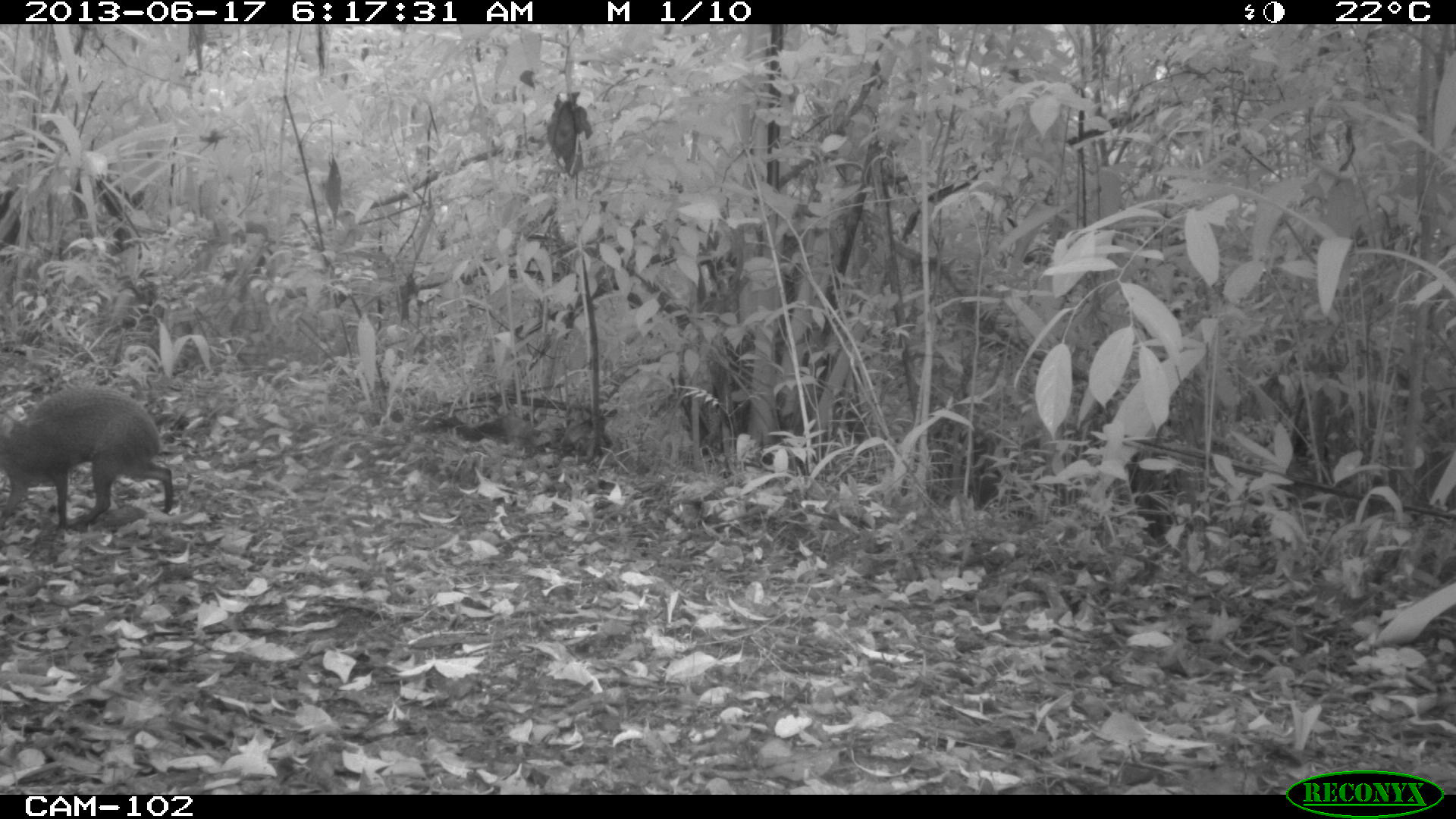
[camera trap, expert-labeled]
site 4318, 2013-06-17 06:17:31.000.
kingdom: Animalia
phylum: Chordata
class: Mammalia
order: Rodentia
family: Dasyproctidae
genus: Dasyprocta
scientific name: Dasyprocta punctata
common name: central american agouti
Dasyprocta punctata (central american agouti), count 1.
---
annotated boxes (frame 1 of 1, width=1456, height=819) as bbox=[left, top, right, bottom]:
dasyprocta punctata: bbox=[0, 382, 174, 529]